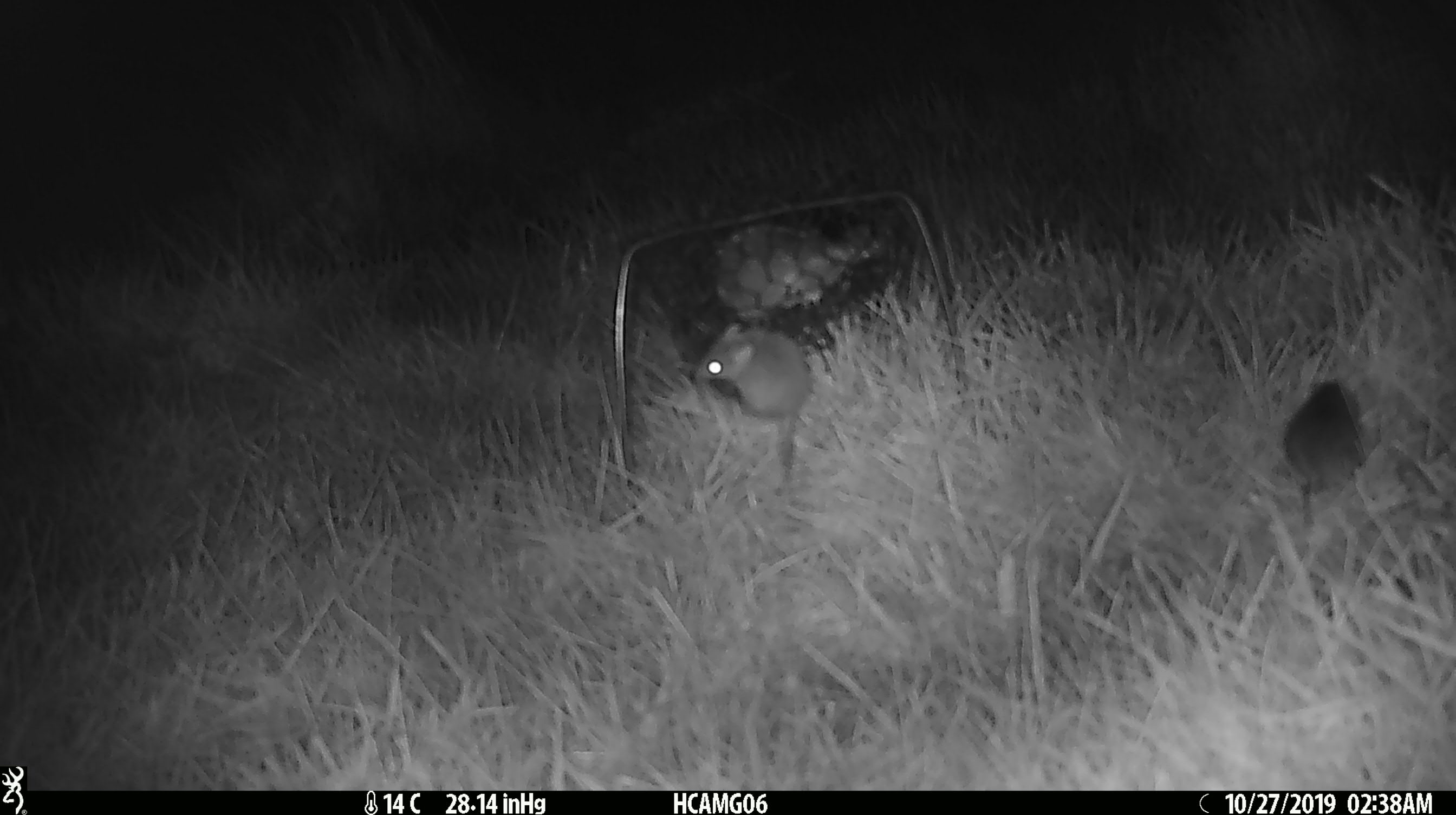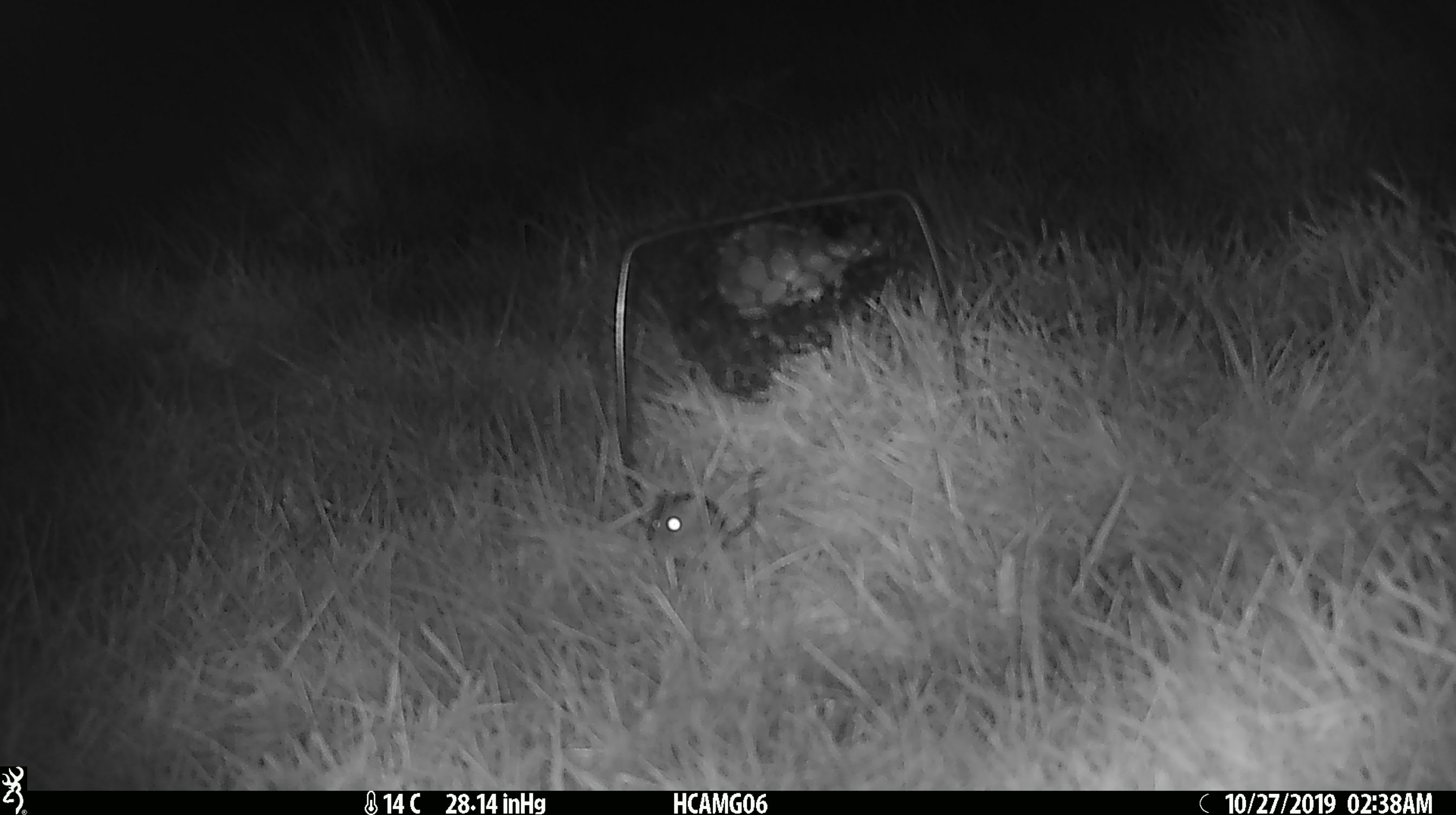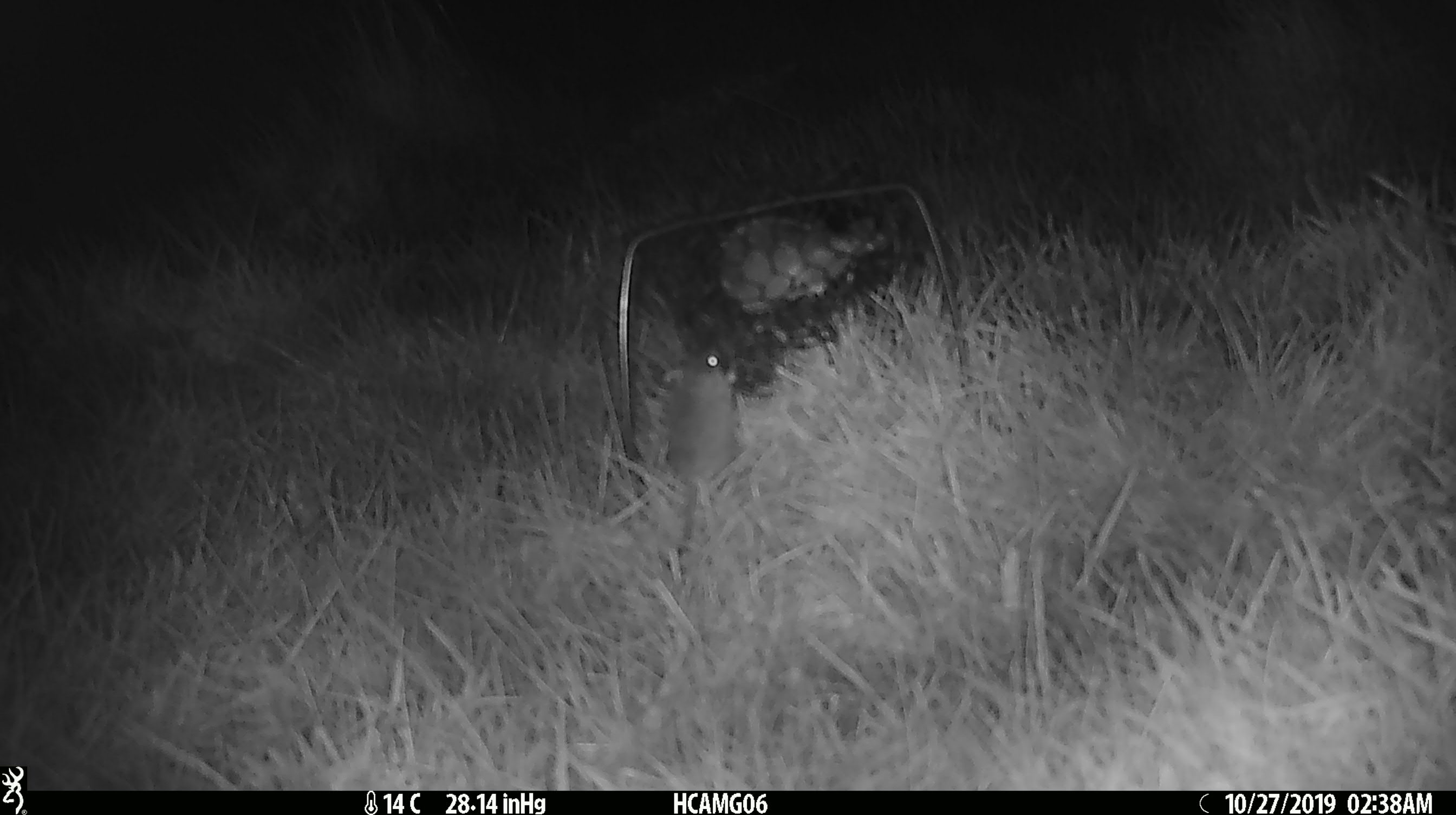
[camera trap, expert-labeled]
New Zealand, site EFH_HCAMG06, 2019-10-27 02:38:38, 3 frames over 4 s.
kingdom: Animalia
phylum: Chordata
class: Mammalia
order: Rodentia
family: Muridae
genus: Mus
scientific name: Mus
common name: mouse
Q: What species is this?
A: Mouse (Mus).